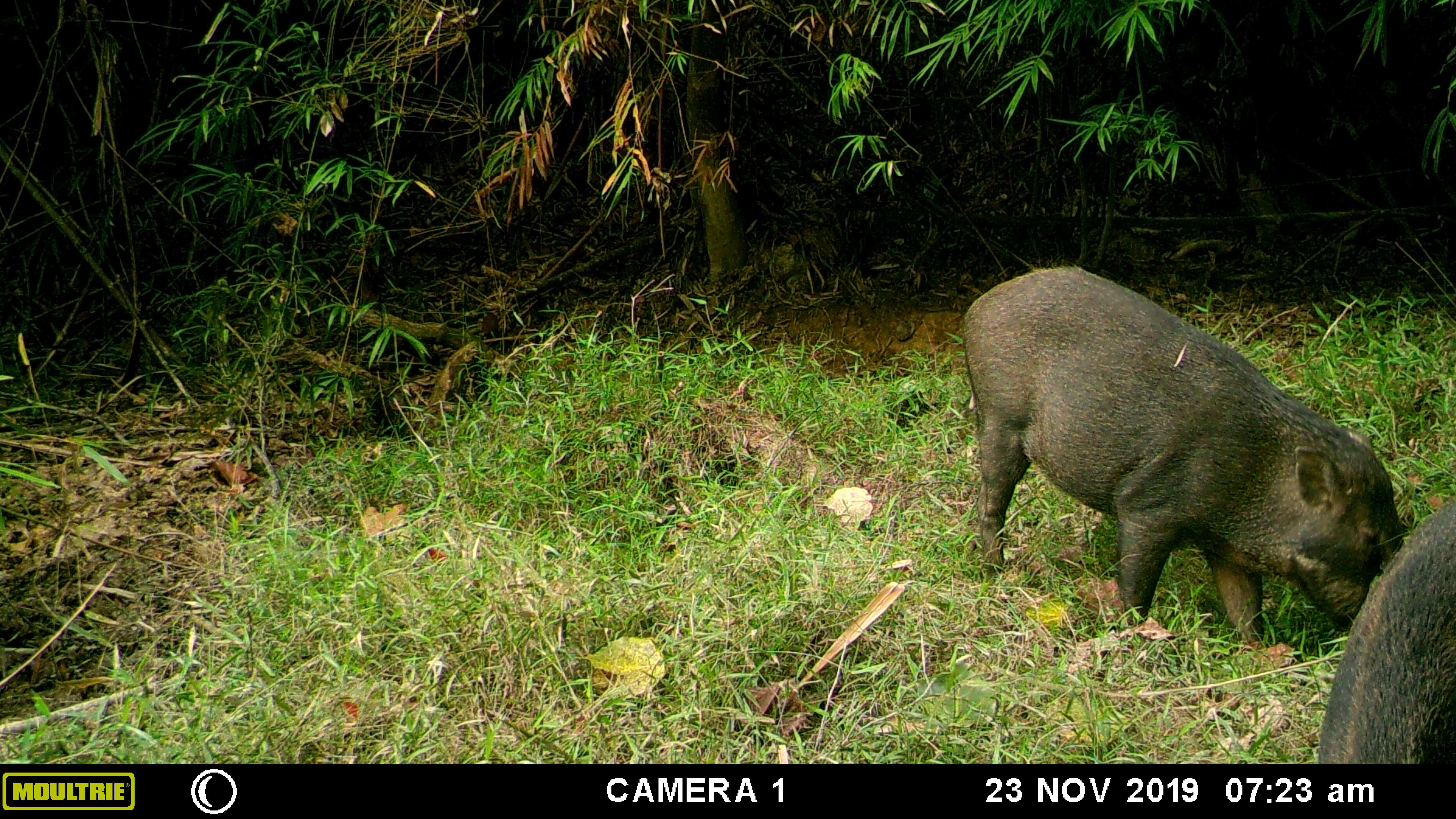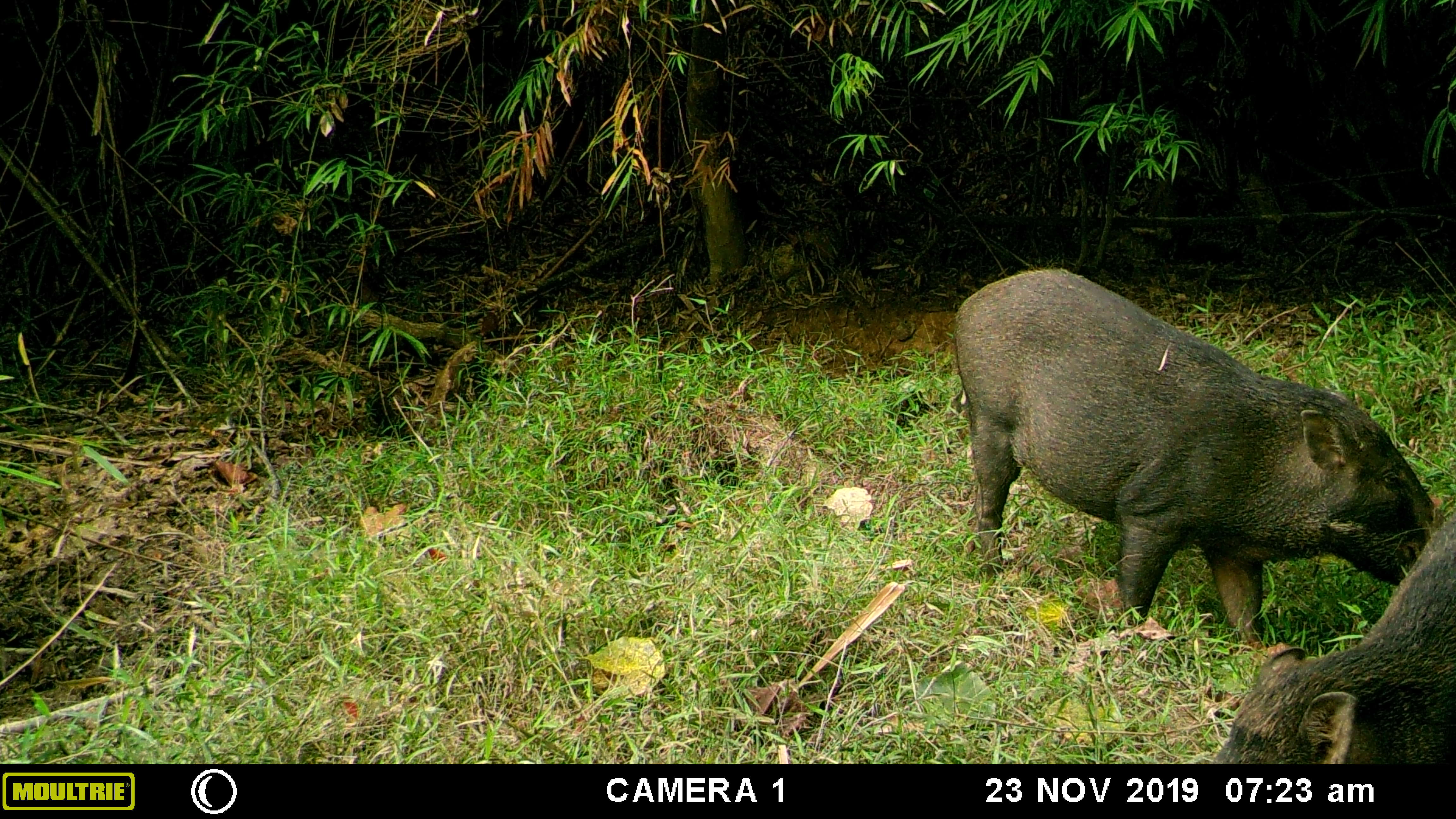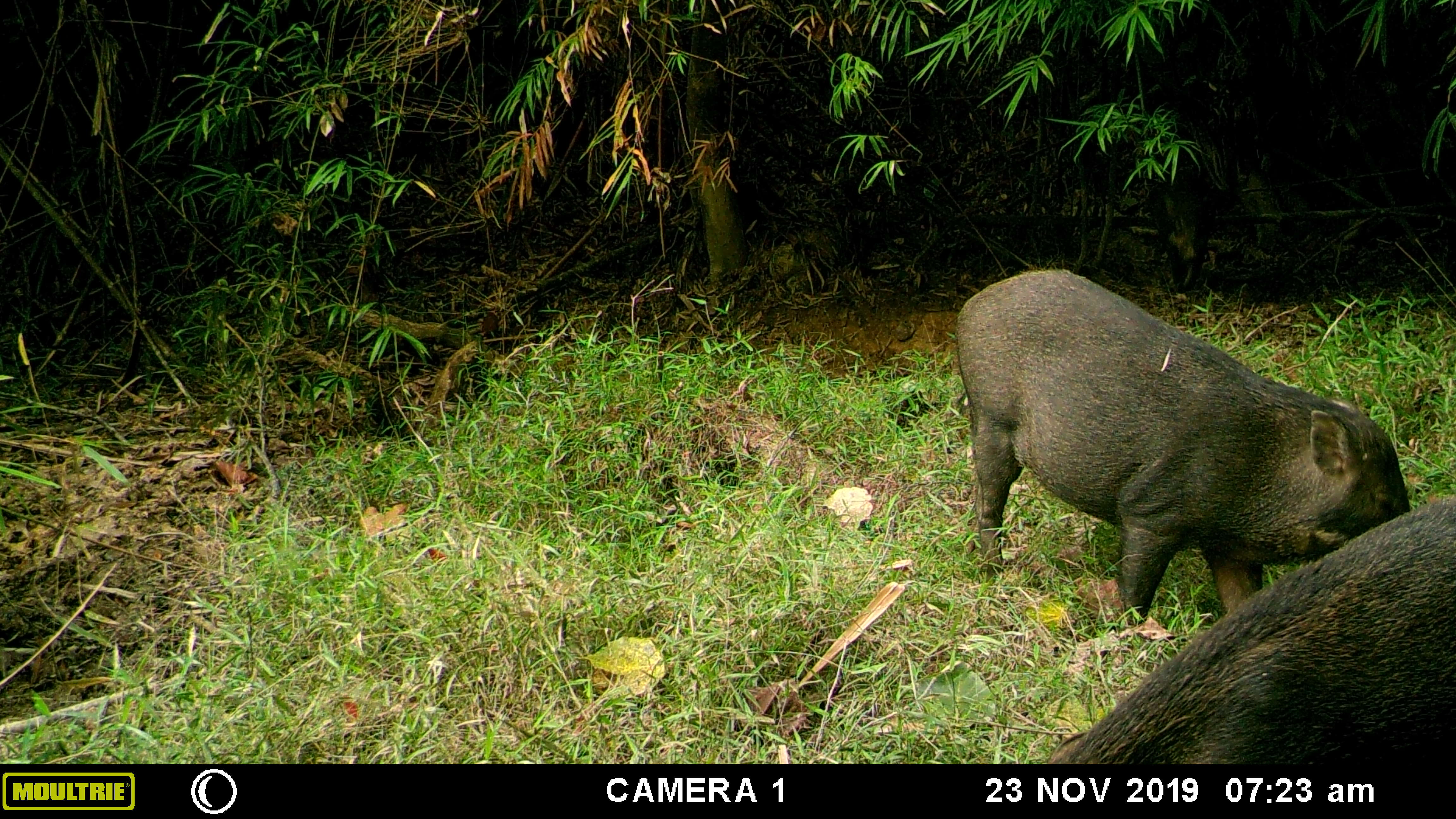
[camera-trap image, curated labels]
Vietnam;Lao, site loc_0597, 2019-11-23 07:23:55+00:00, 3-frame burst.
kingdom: Animalia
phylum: Chordata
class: Mammalia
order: Artiodactyla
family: Suidae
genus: Sus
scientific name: Sus scrofa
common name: eurasian wild pig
Eurasian wild pig (Sus scrofa). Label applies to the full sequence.